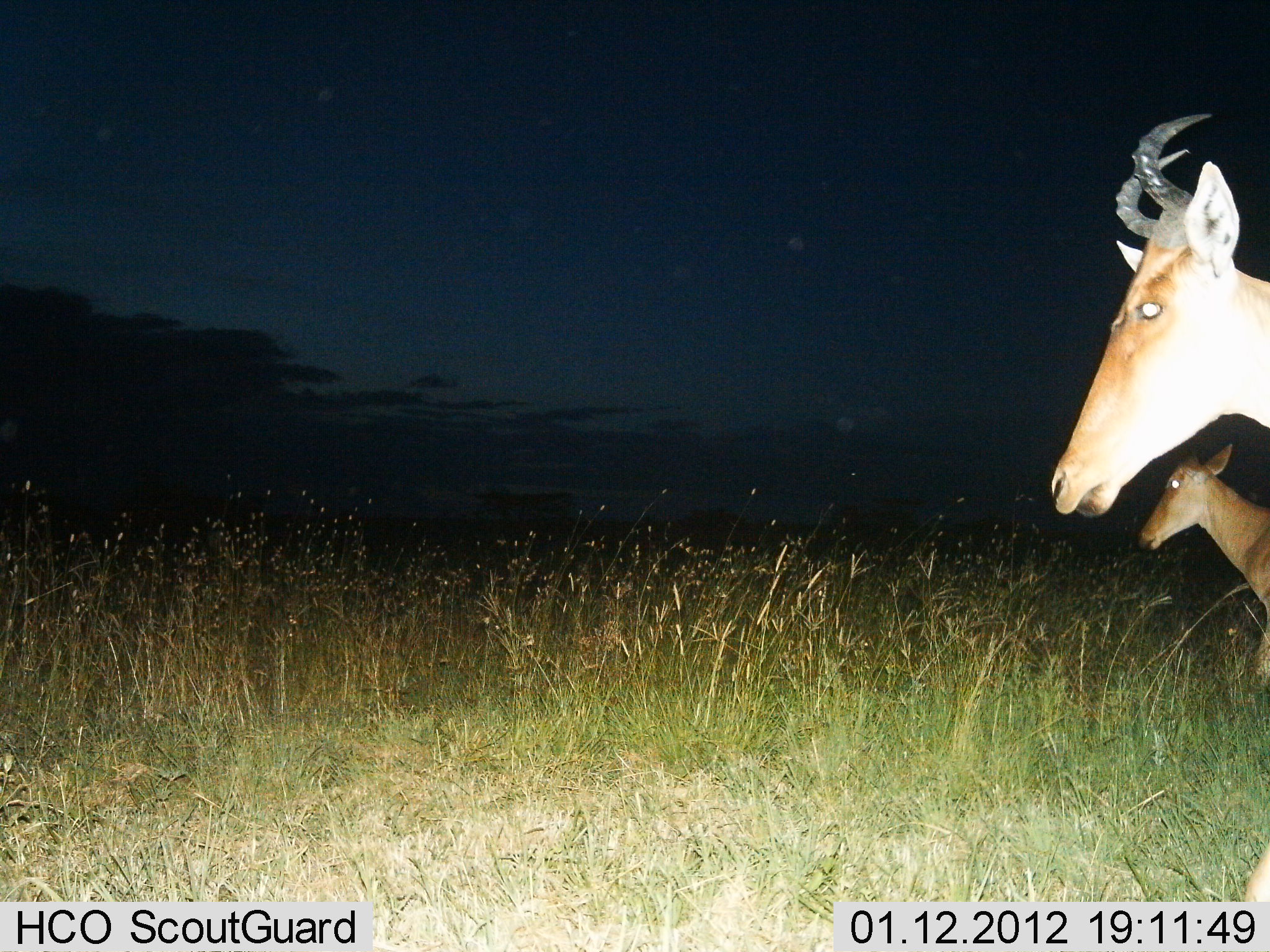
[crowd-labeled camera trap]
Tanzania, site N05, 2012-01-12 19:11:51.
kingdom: Animalia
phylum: Chordata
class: Mammalia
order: Artiodactyla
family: Bovidae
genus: Alcelaphus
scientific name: Alcelaphus buselaphus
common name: hartebeest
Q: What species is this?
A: Hartebeest (Alcelaphus buselaphus).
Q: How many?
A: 2.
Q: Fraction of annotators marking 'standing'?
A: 60%.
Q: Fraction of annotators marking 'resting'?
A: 0%.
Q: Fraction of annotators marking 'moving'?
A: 47%.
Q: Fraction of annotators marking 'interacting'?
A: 0%.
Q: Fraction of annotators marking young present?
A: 7%.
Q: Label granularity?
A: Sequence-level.